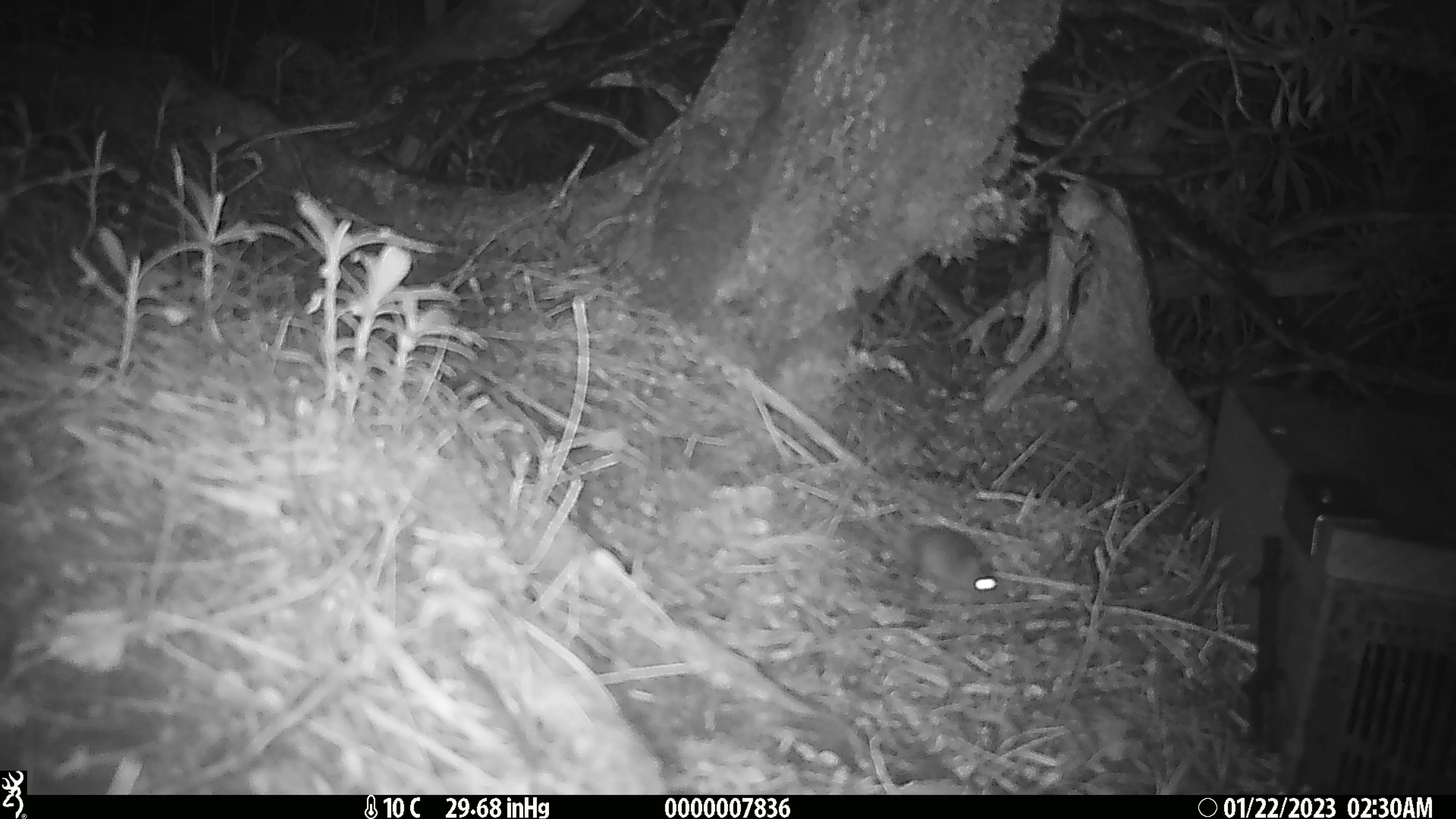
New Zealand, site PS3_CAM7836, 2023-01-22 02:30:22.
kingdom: Animalia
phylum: Chordata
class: Mammalia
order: Rodentia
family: Muridae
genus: Mus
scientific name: Mus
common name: mouse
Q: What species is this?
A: Mouse (Mus).